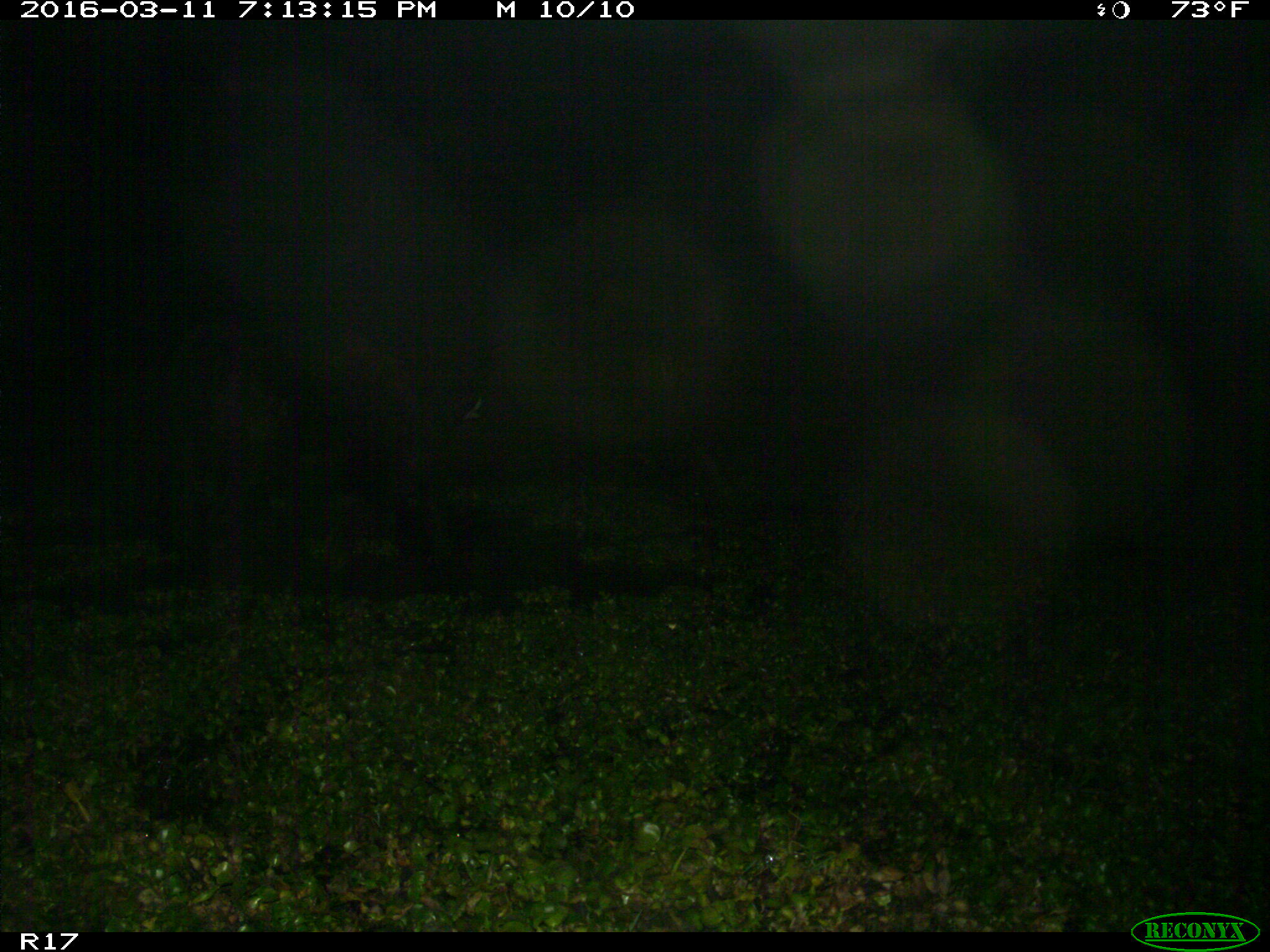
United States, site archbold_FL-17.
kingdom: Animalia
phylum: Chordata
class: Mammalia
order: Artiodactyla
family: Bovidae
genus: Bos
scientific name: Bos taurus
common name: domestic cow